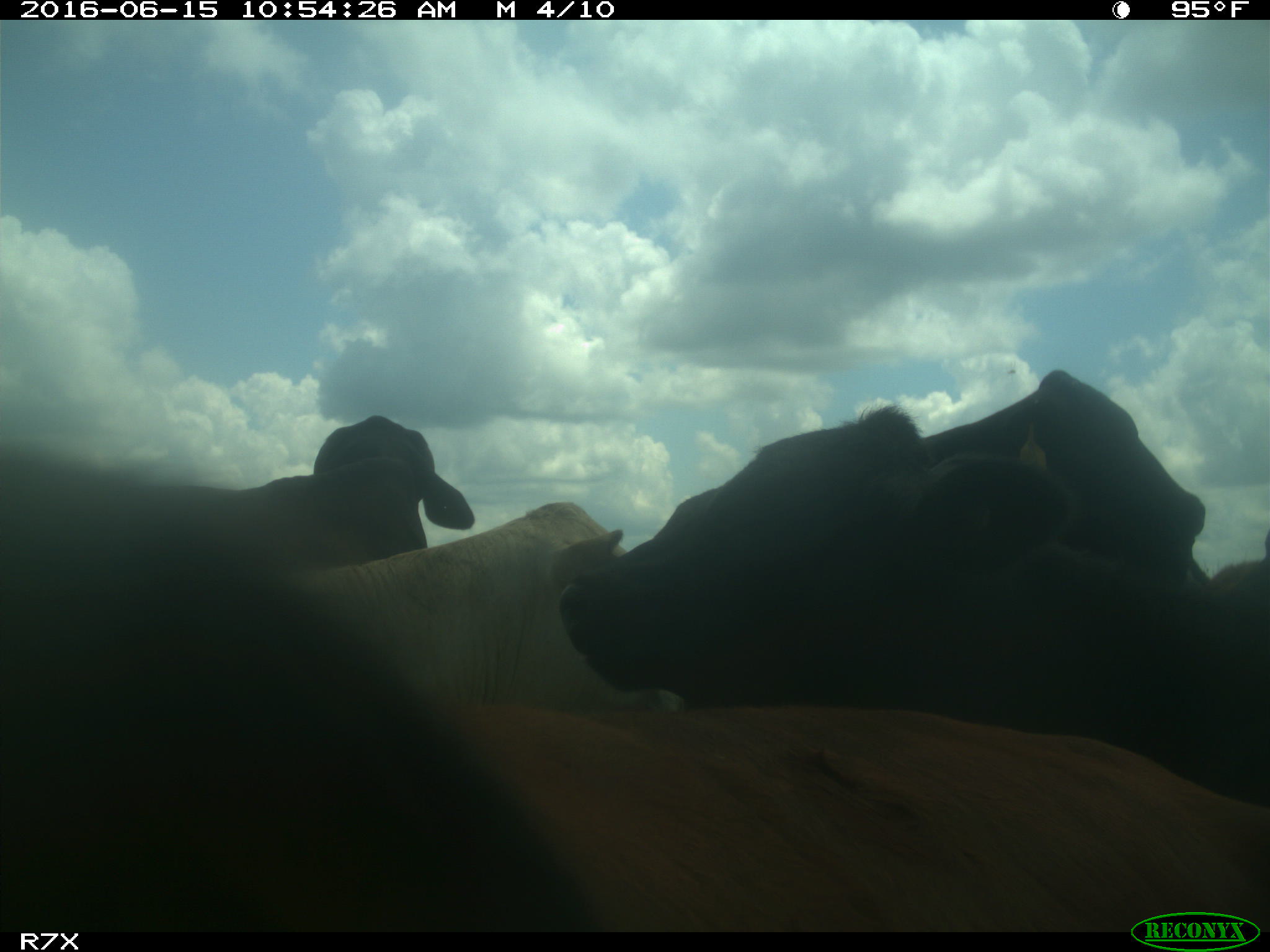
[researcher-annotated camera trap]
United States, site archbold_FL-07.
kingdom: Animalia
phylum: Chordata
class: Mammalia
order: Artiodactyla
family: Bovidae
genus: Bos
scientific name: Bos taurus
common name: domestic cow